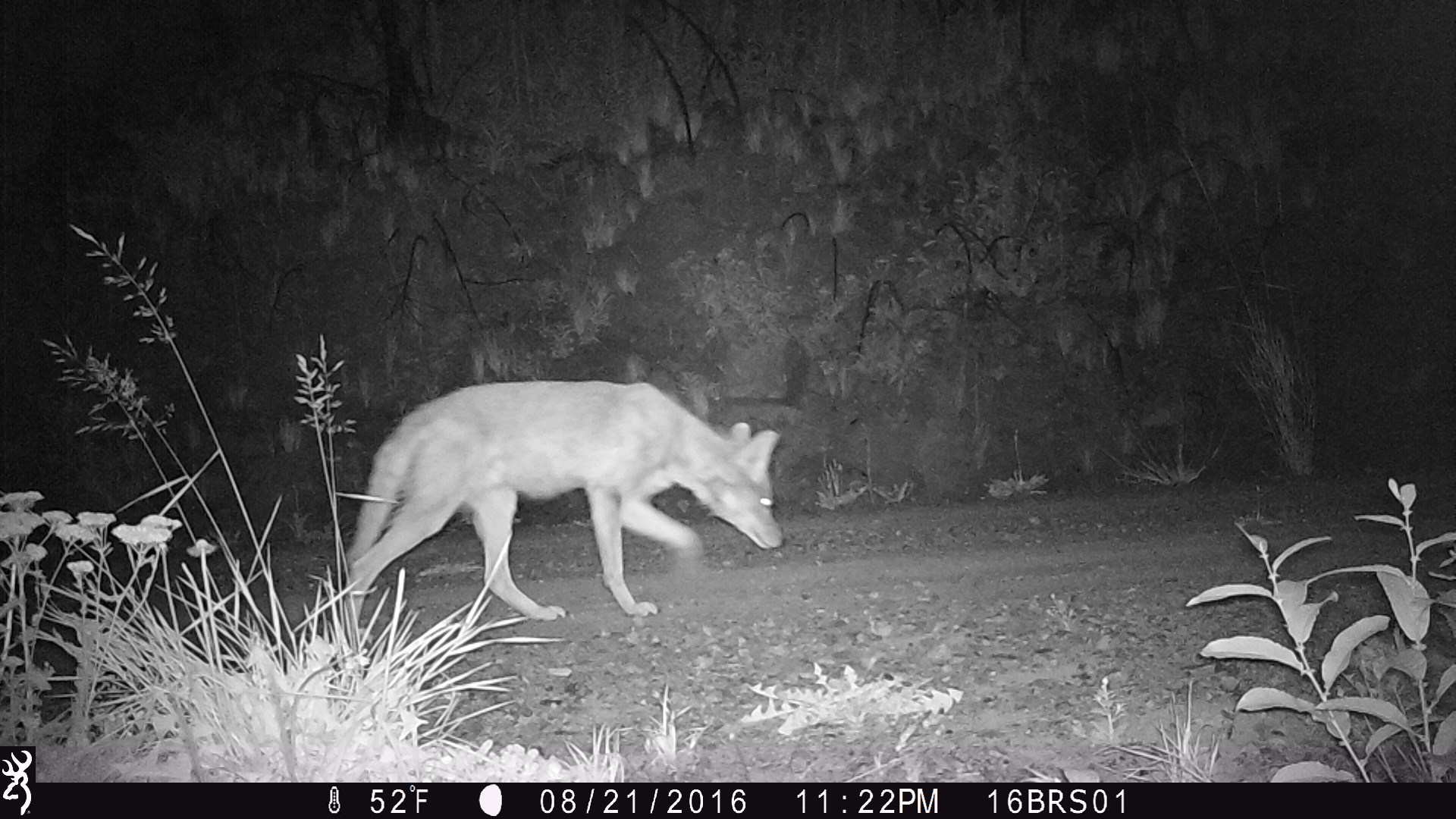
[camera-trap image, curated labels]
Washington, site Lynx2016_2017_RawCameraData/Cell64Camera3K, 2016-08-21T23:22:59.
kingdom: Animalia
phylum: Chordata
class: Mammalia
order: Carnivora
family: Canidae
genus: Canis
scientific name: Canis latrans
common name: coyote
Canis latrans (coyote). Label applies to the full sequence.